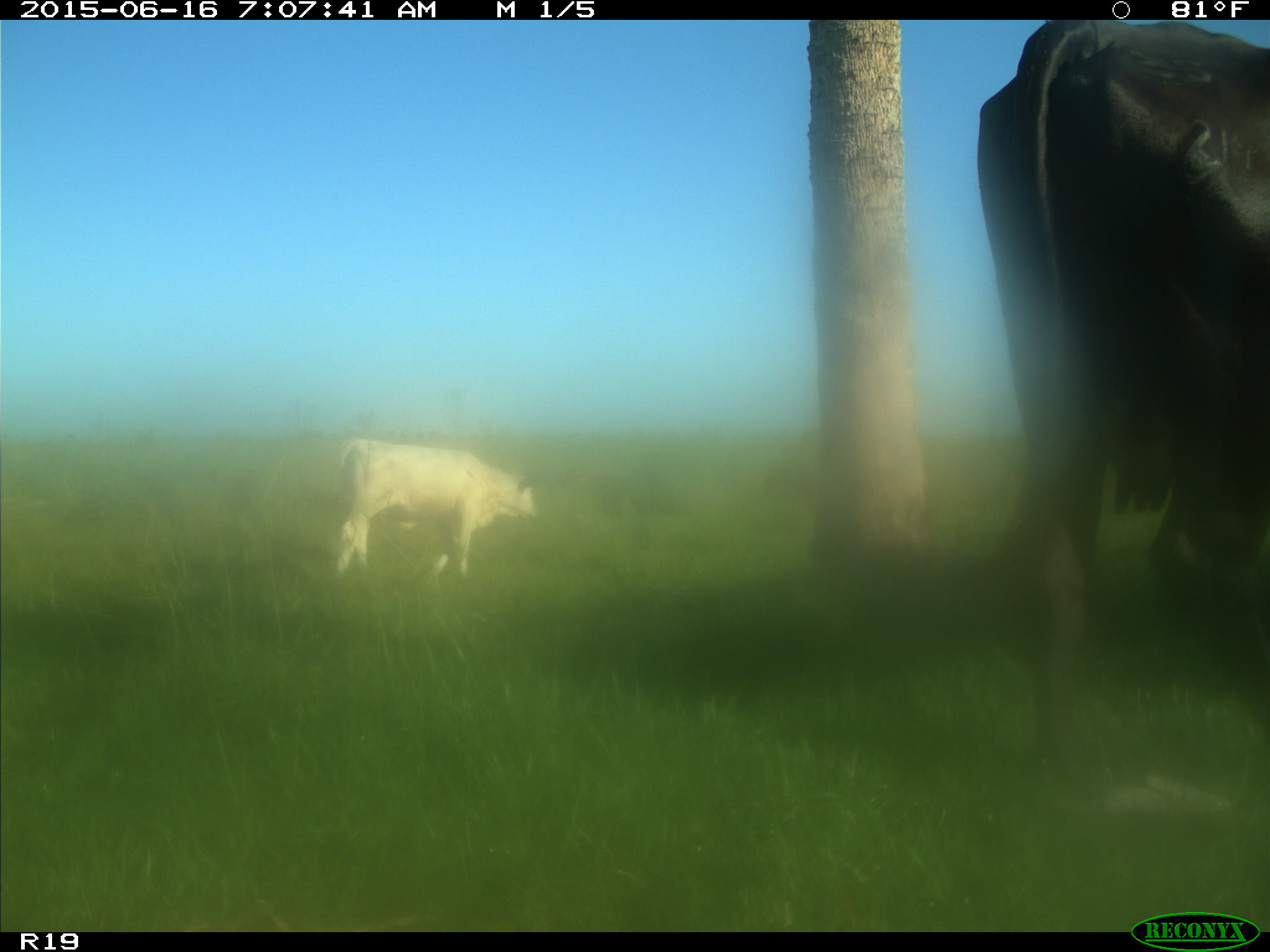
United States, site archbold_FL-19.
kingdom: Animalia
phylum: Chordata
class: Mammalia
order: Artiodactyla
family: Bovidae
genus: Bos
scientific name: Bos taurus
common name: domestic cow